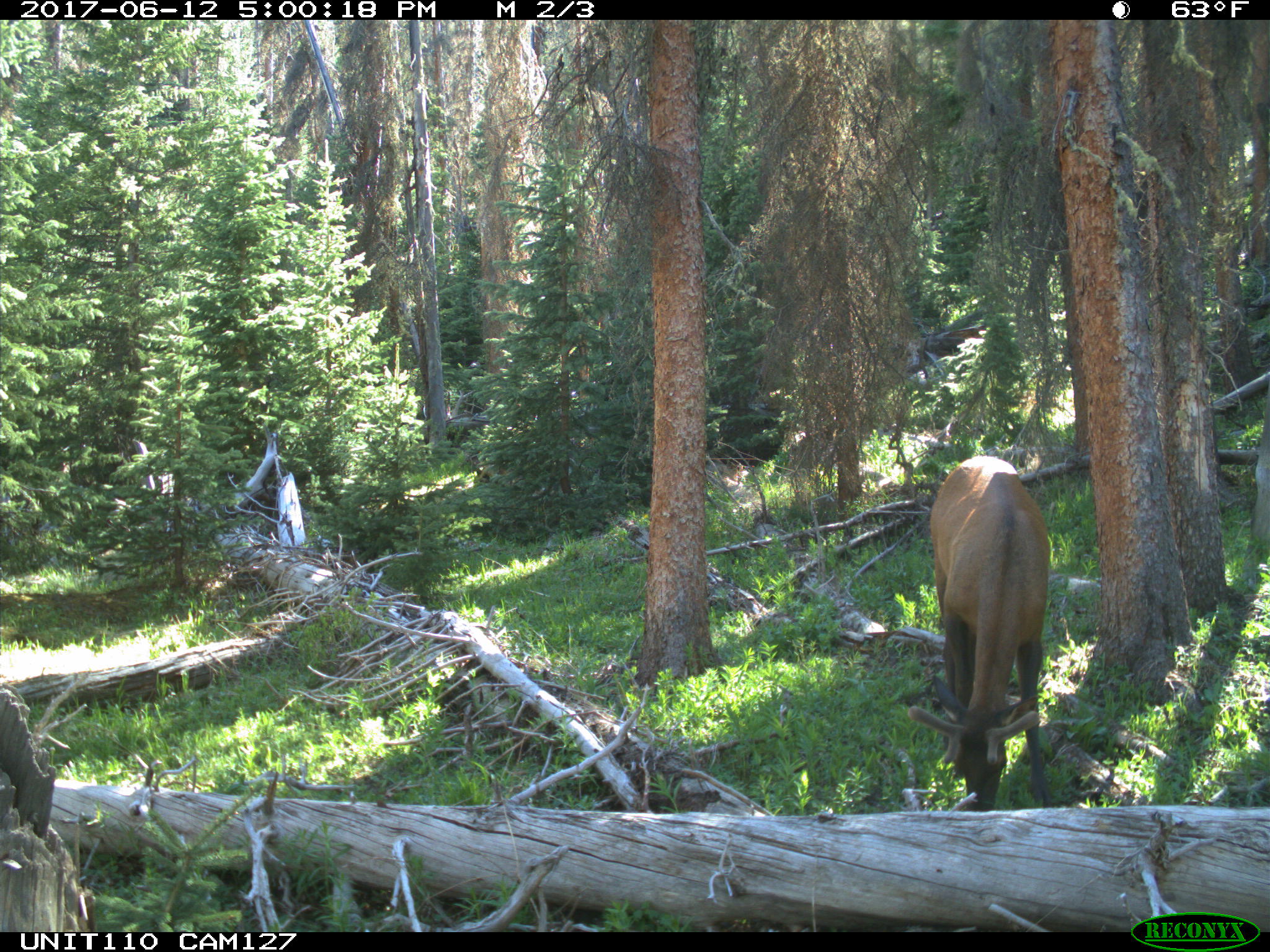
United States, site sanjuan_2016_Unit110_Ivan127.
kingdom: Animalia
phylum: Chordata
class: Mammalia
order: Artiodactyla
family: Cervidae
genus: Cervus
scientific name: Cervus elaphus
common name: red deer